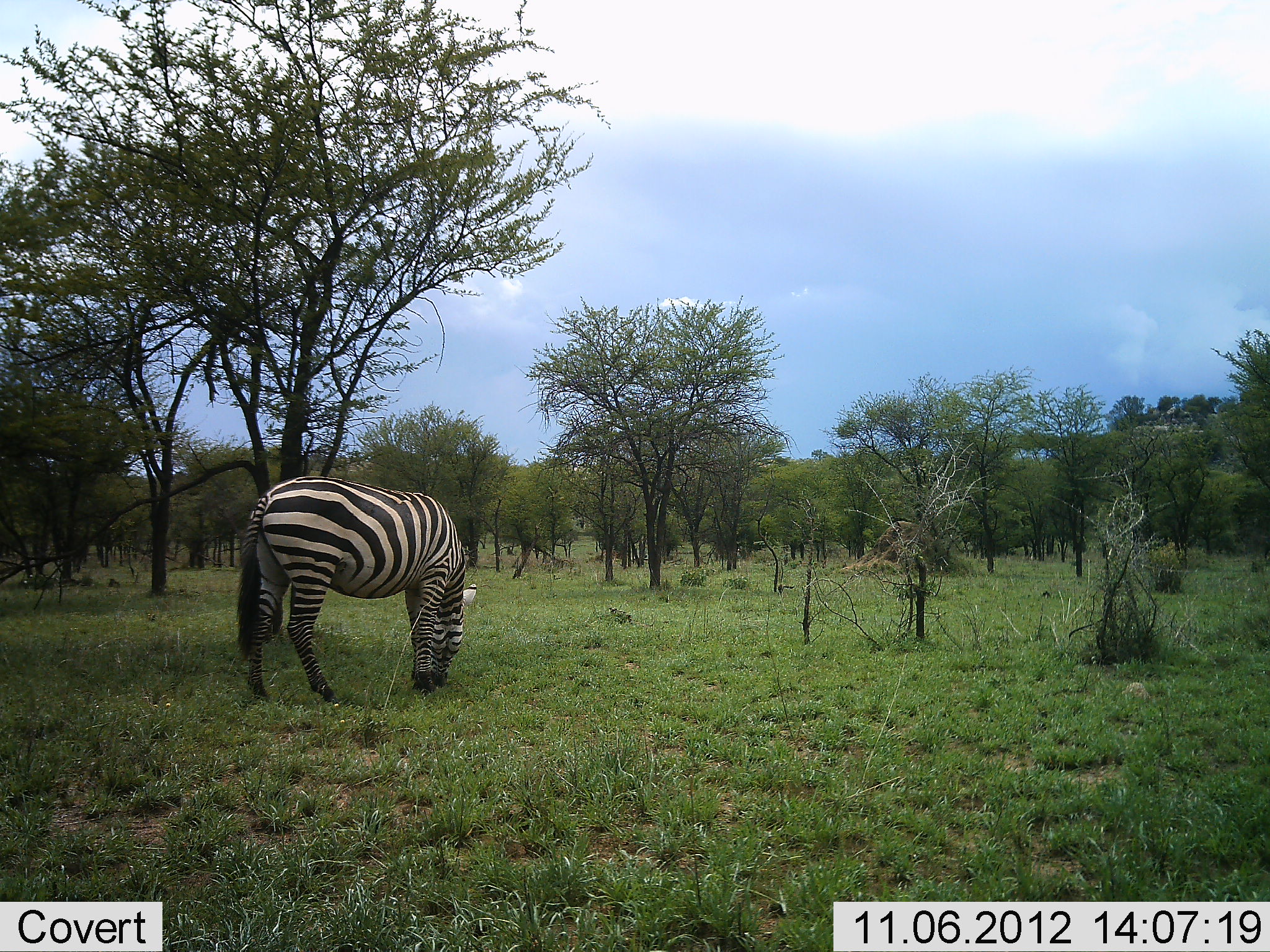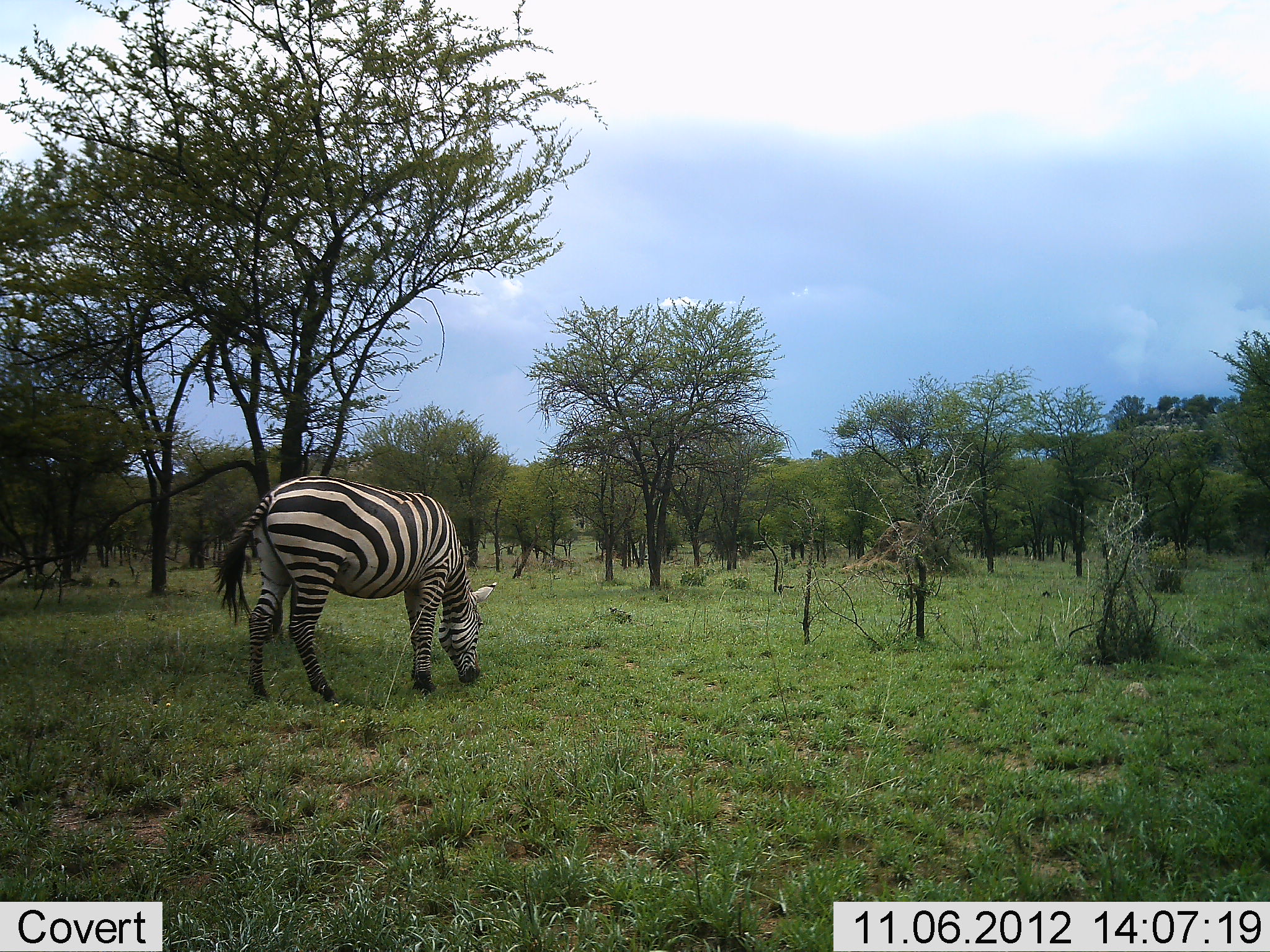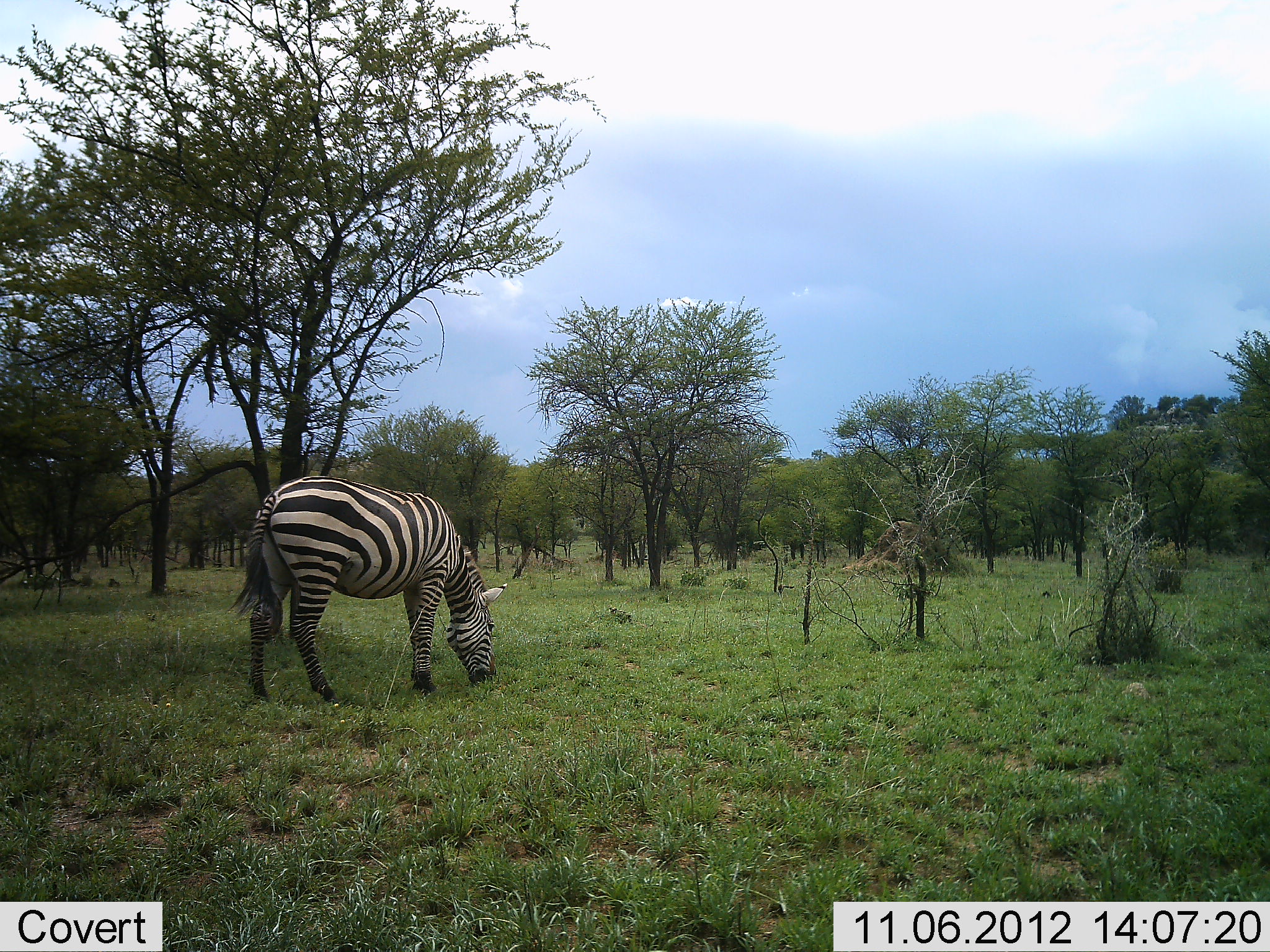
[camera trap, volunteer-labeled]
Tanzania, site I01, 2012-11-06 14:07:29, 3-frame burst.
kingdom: Animalia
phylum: Chordata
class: Mammalia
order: Perissodactyla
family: Equidae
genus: Equus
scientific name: Equus quagga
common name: plains zebra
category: zebra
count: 1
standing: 10%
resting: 0%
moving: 0%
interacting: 0%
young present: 0%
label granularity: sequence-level